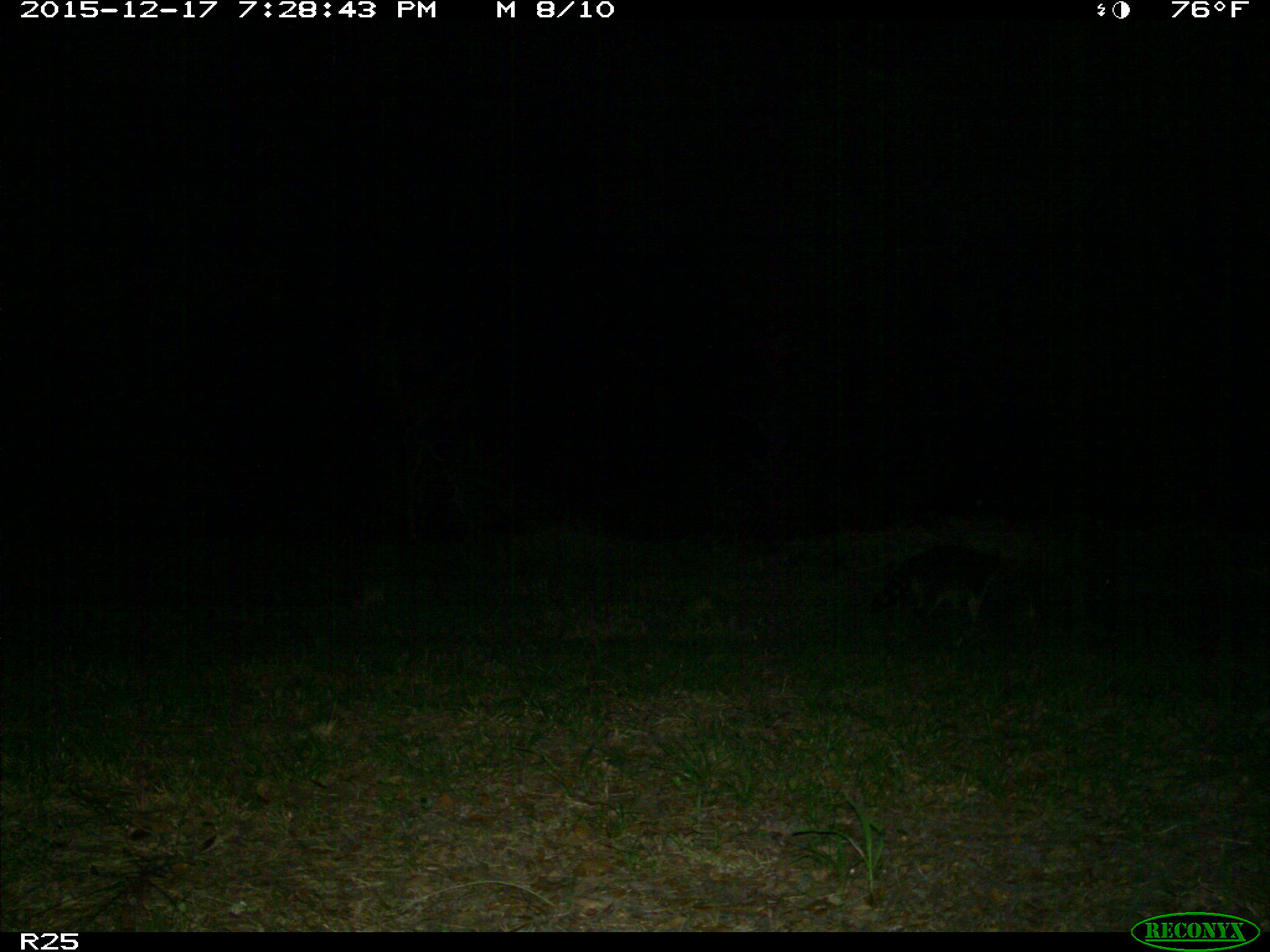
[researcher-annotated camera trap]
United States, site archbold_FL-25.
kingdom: Animalia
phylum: Chordata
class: Mammalia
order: Carnivora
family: Procyonidae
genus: Procyon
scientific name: Procyon lotor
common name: common raccoon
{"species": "Procyon lotor (common raccoon)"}